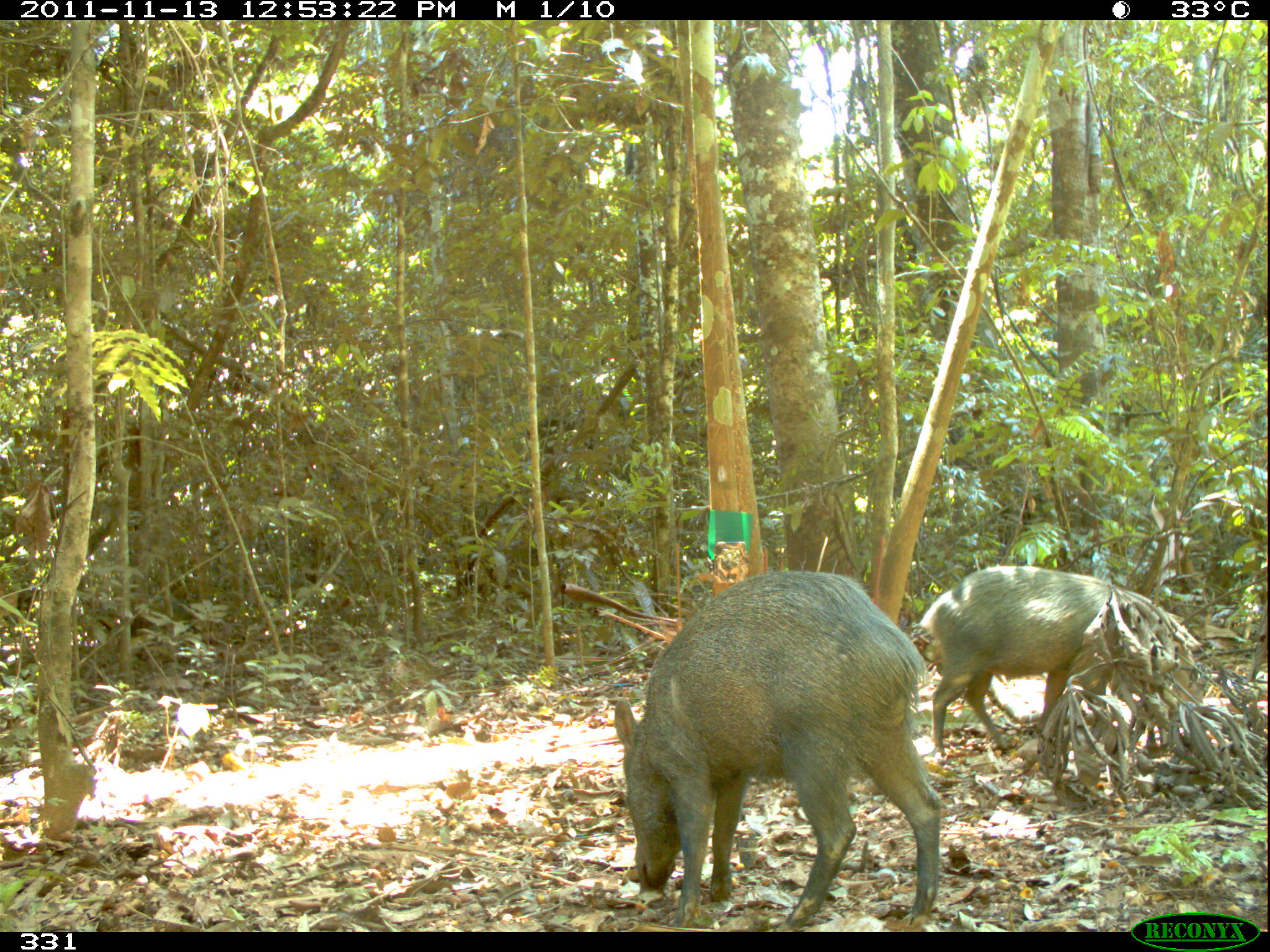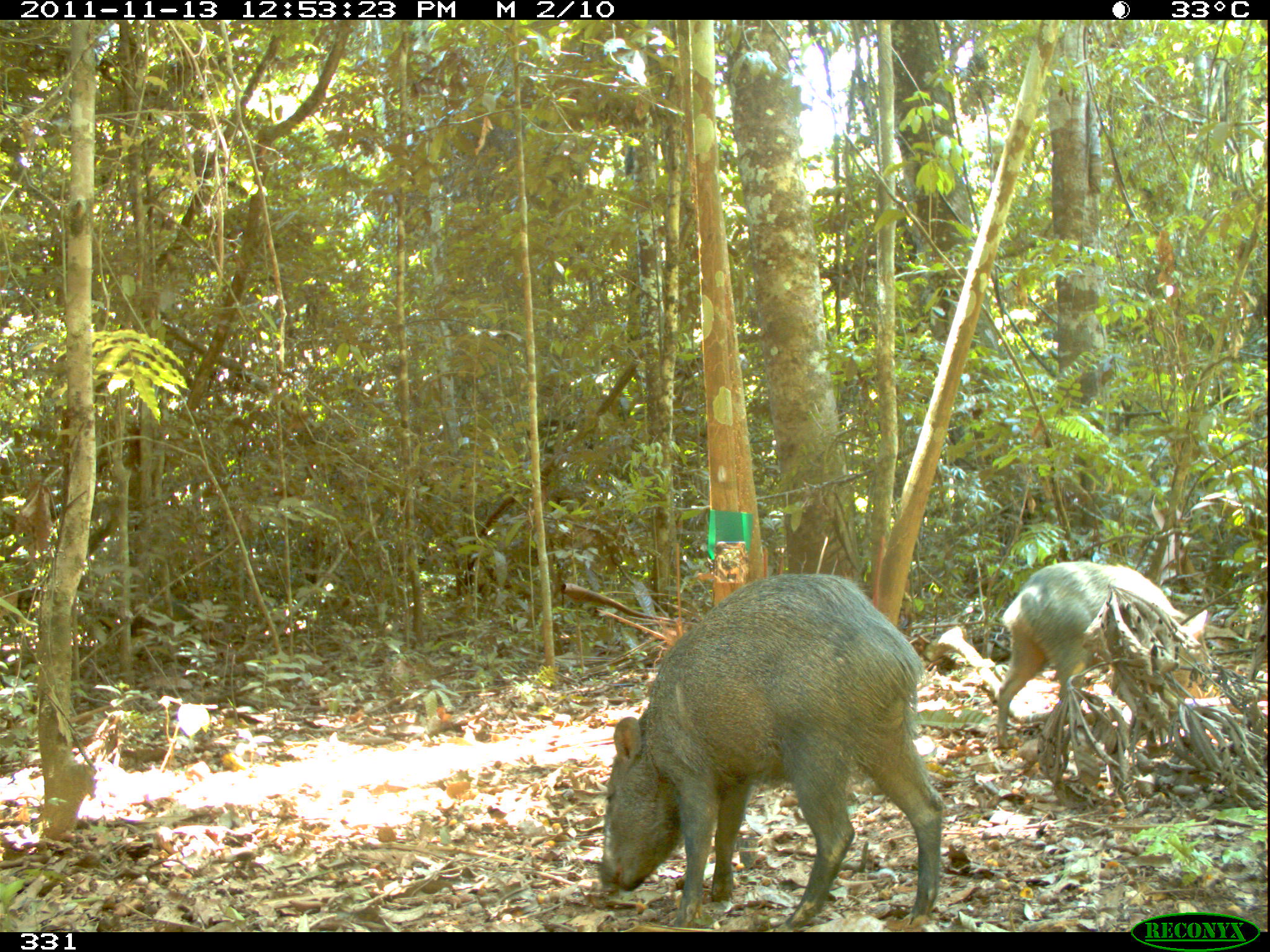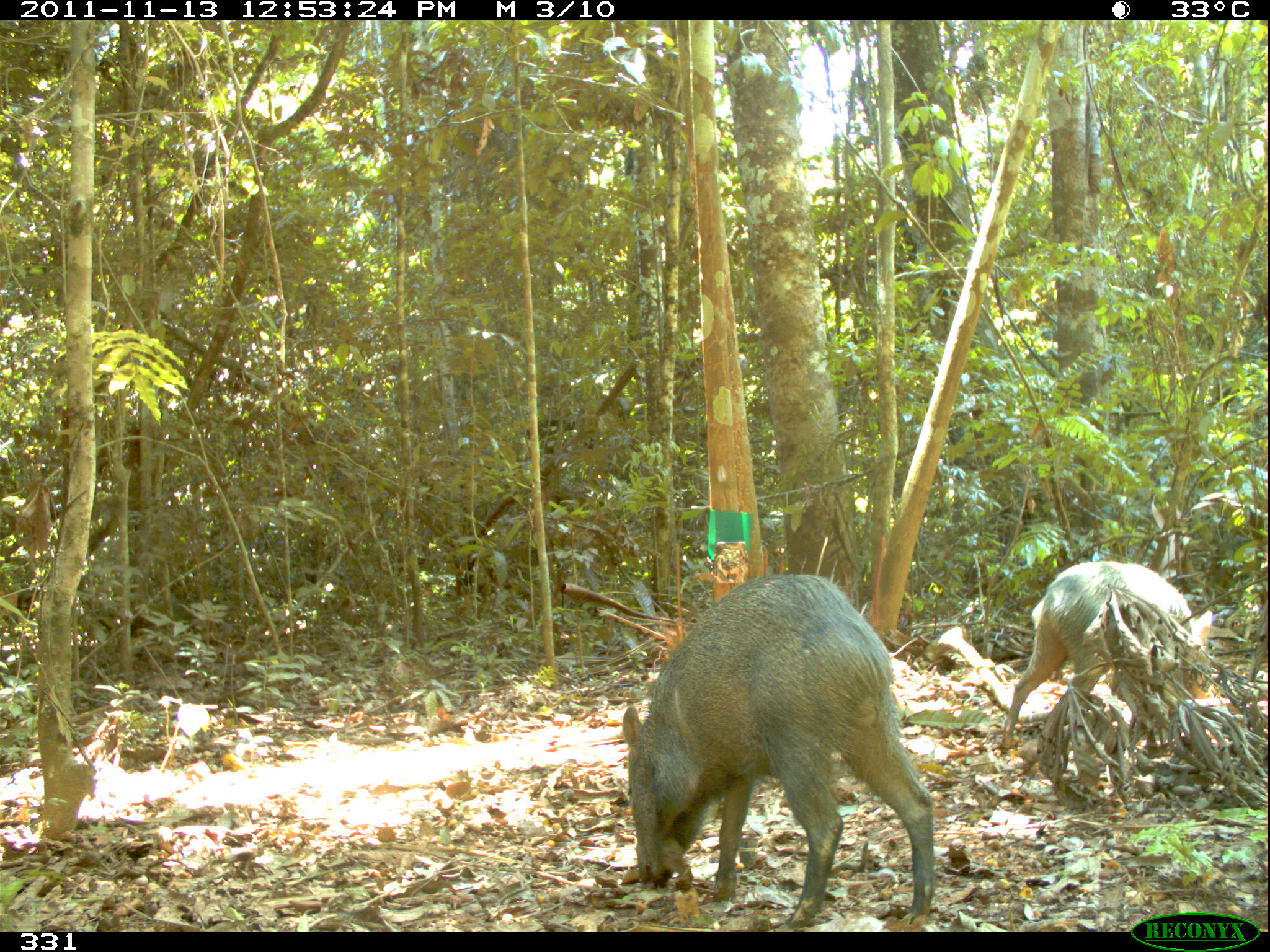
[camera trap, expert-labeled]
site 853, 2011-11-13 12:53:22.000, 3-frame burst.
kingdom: Animalia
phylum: Chordata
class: Mammalia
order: Artiodactyla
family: Tayassuidae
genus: Pecari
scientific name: Pecari tajacu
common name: collared peccary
Pecari tajacu (collared peccary).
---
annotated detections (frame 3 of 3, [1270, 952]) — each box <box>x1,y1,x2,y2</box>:
pecari tajacu: <box>620,570,936,932</box>; <box>998,560,1214,752</box>